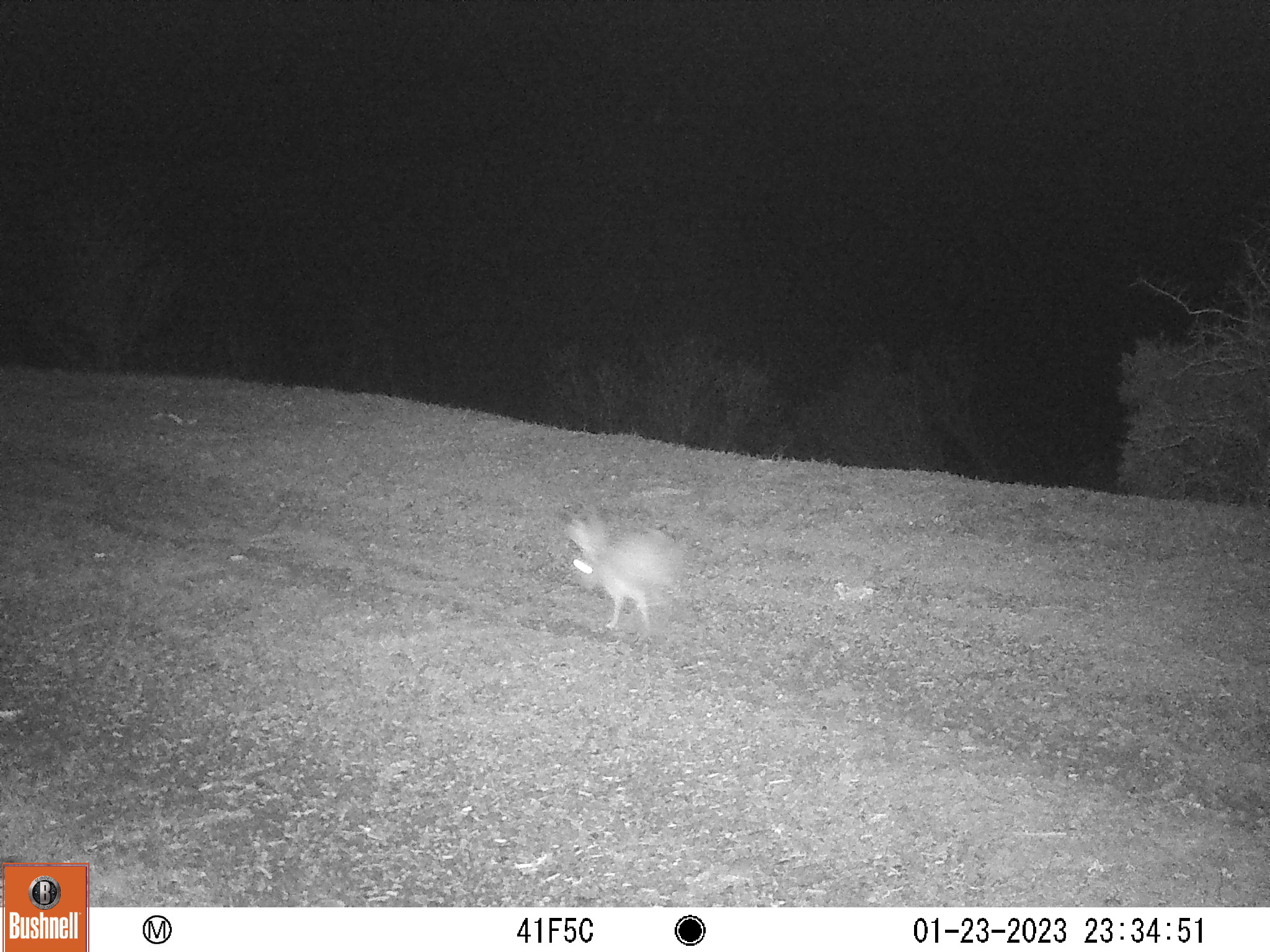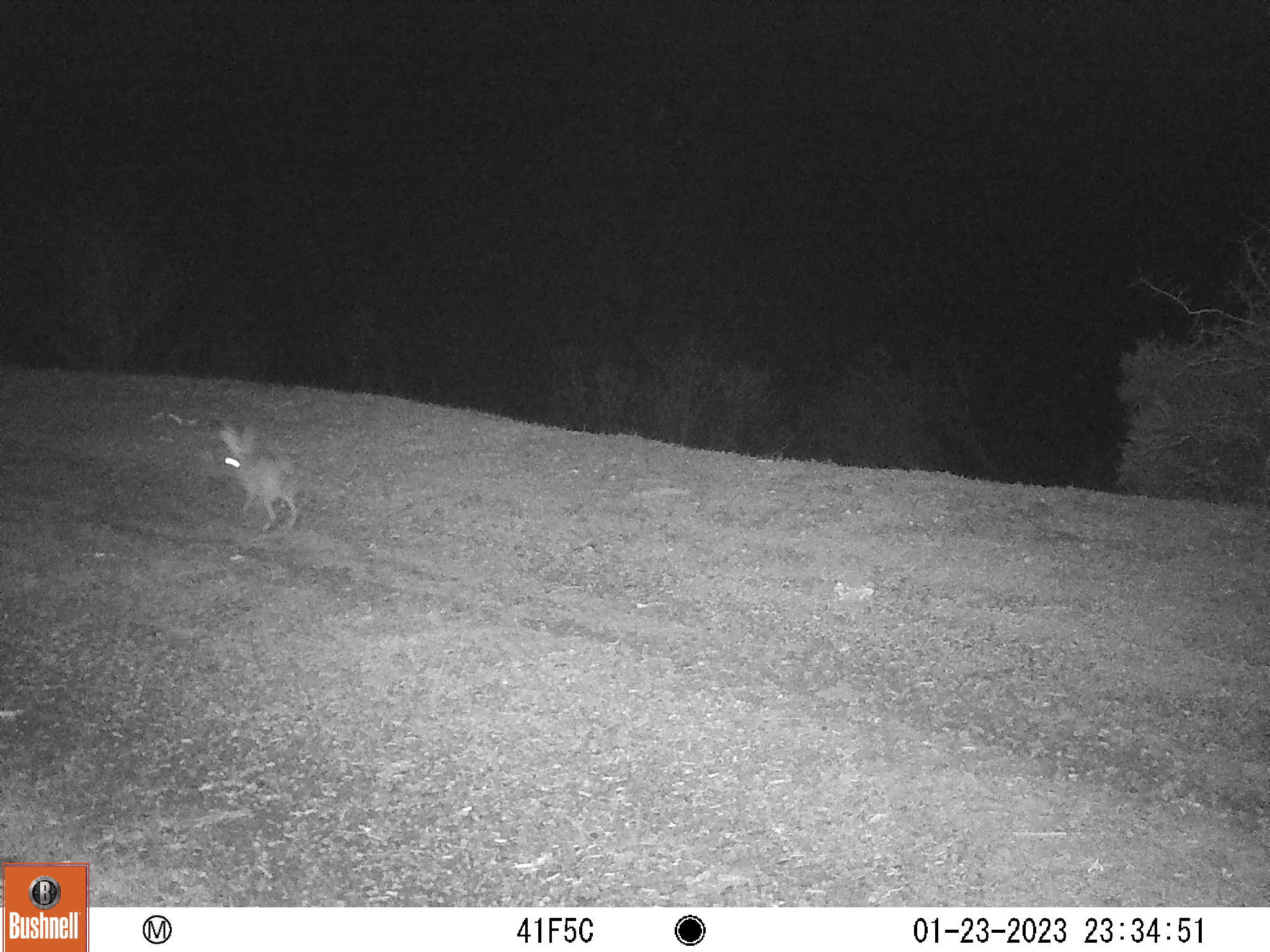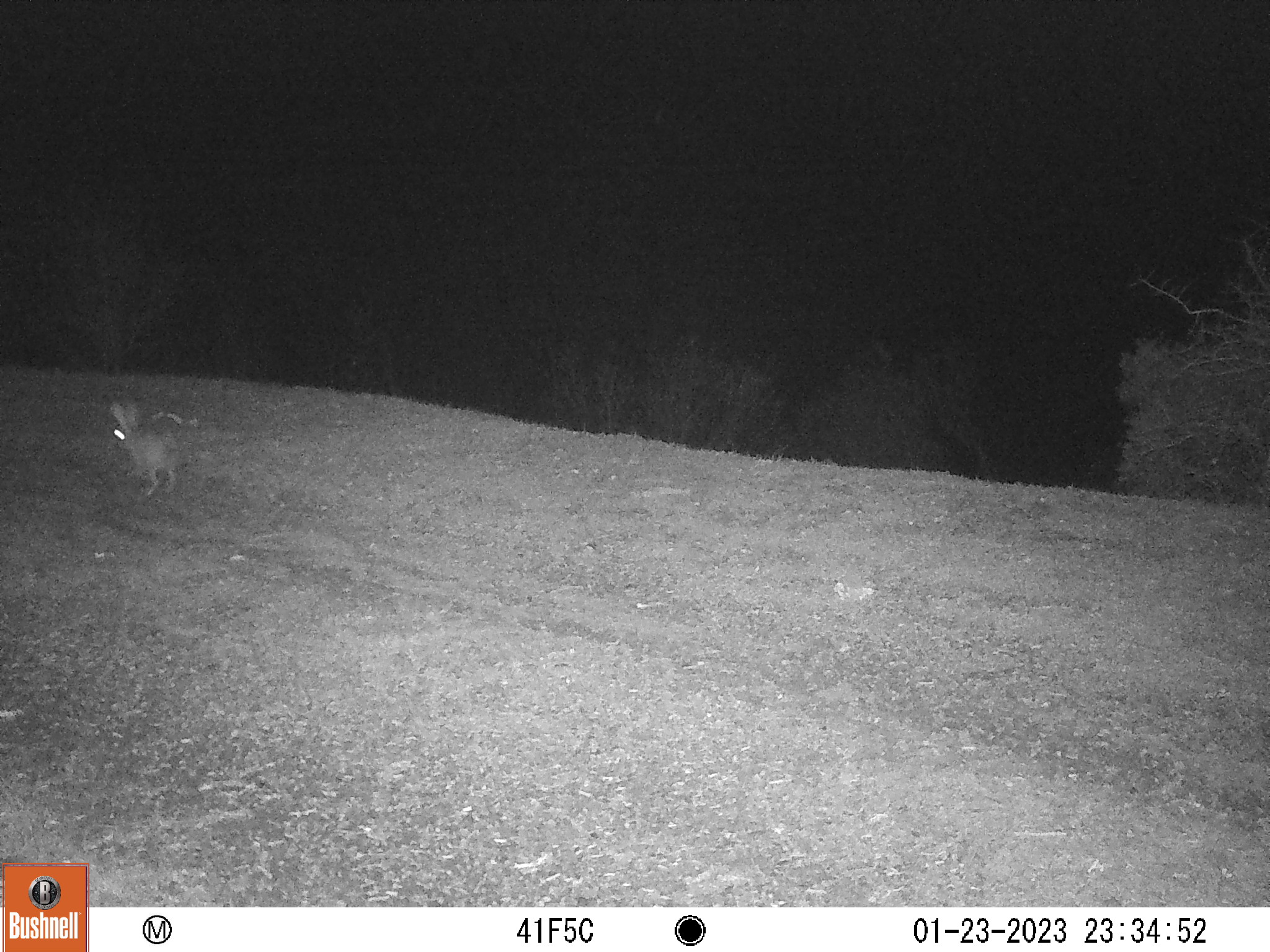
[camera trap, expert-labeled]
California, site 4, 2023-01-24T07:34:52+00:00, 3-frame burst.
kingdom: Animalia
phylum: Chordata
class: Mammalia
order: Lagomorpha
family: Leporidae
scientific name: Leporidae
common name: rabbit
Rabbit (Leporidae).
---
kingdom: Animalia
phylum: Chordata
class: Mammalia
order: Lagomorpha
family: Leporidae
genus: Lepus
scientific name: Lepus californicus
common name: black-tailed jackrabbit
Black-tailed jackrabbit (Lepus californicus).